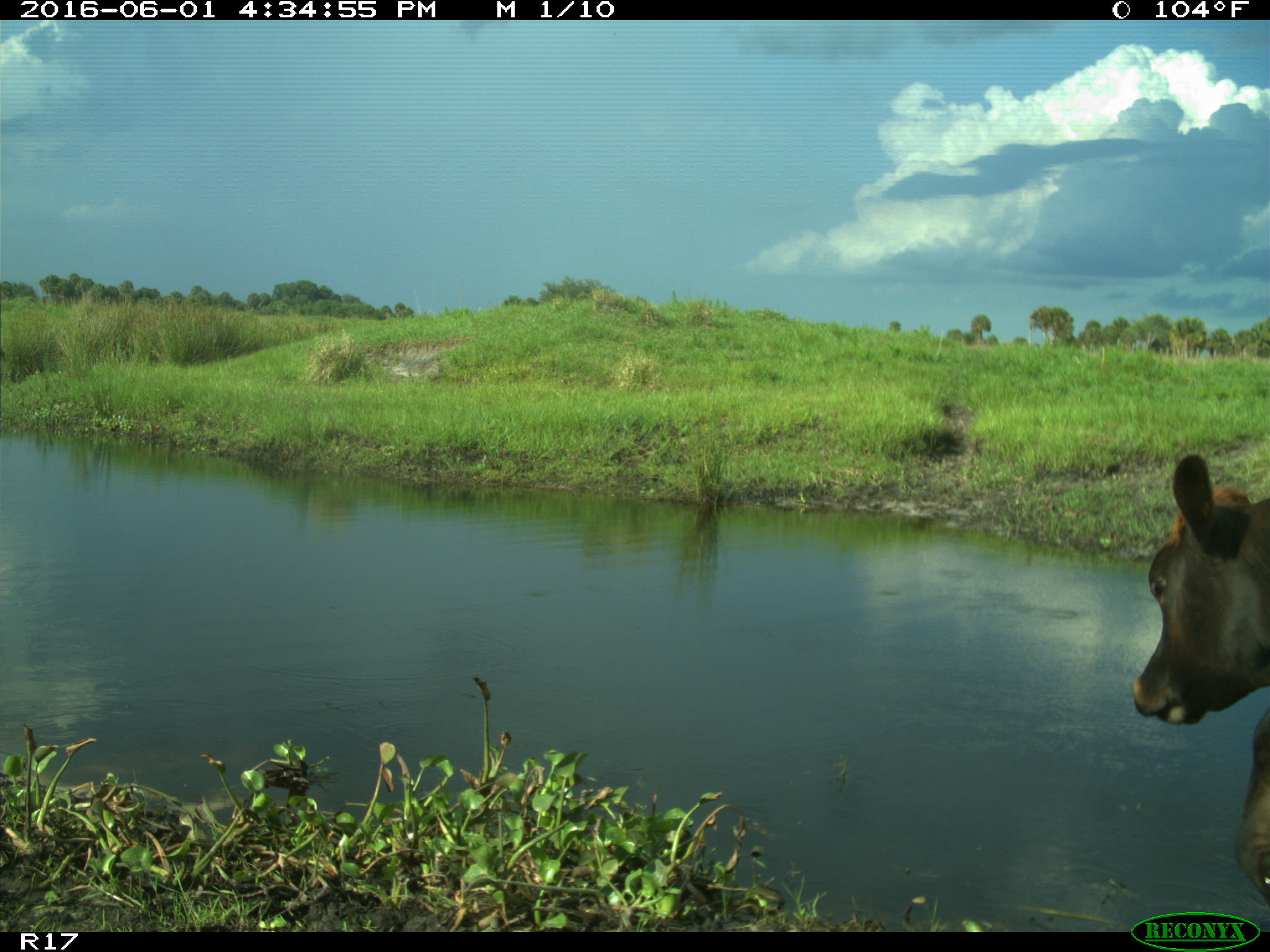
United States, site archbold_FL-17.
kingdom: Animalia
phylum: Chordata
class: Mammalia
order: Artiodactyla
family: Bovidae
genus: Bos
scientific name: Bos taurus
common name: domestic cow